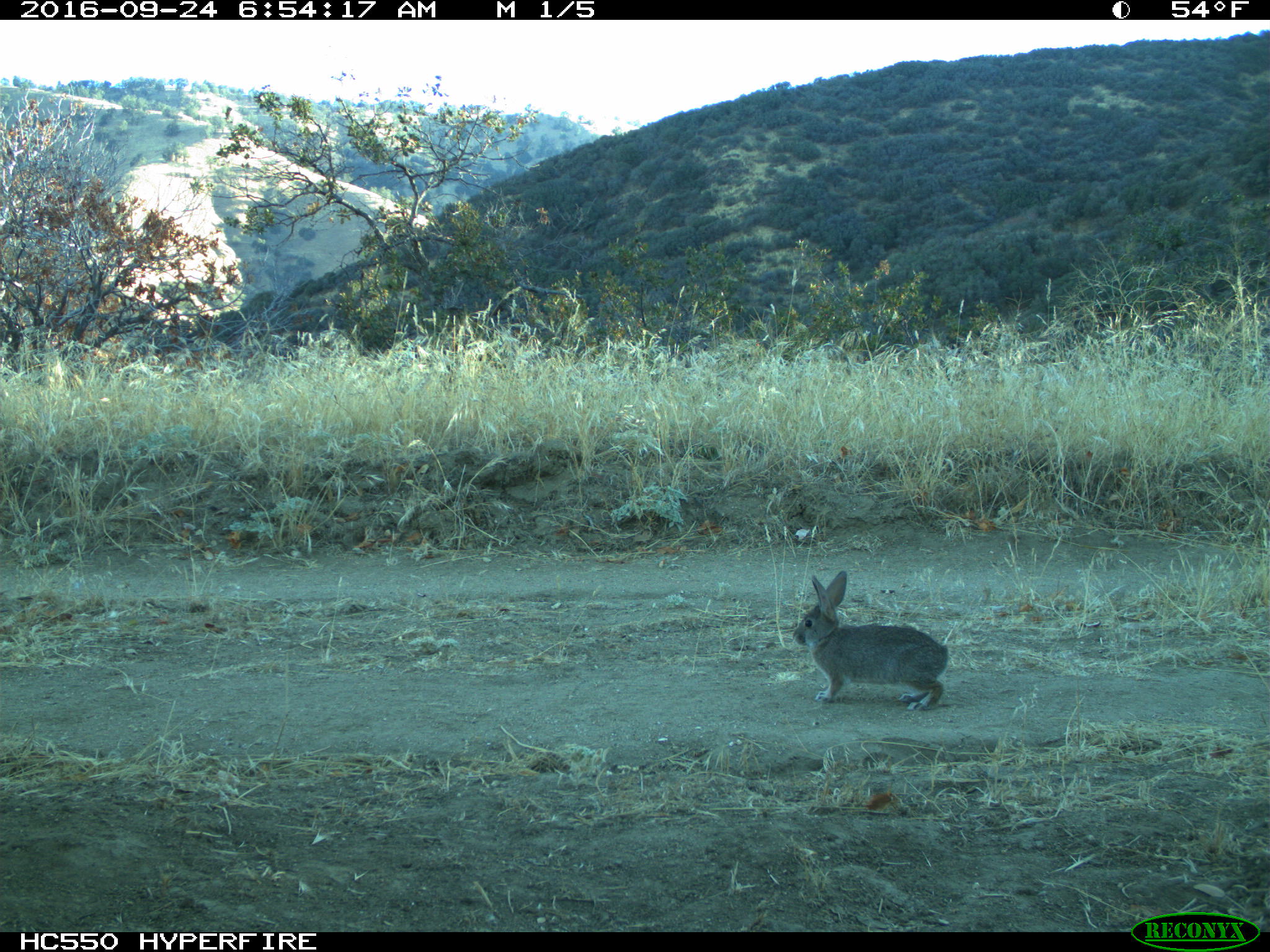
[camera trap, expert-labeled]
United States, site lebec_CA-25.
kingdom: Animalia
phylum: Chordata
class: Mammalia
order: Lagomorpha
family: Leporidae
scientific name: Leporidae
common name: rabbits and hares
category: unidentified rabbit